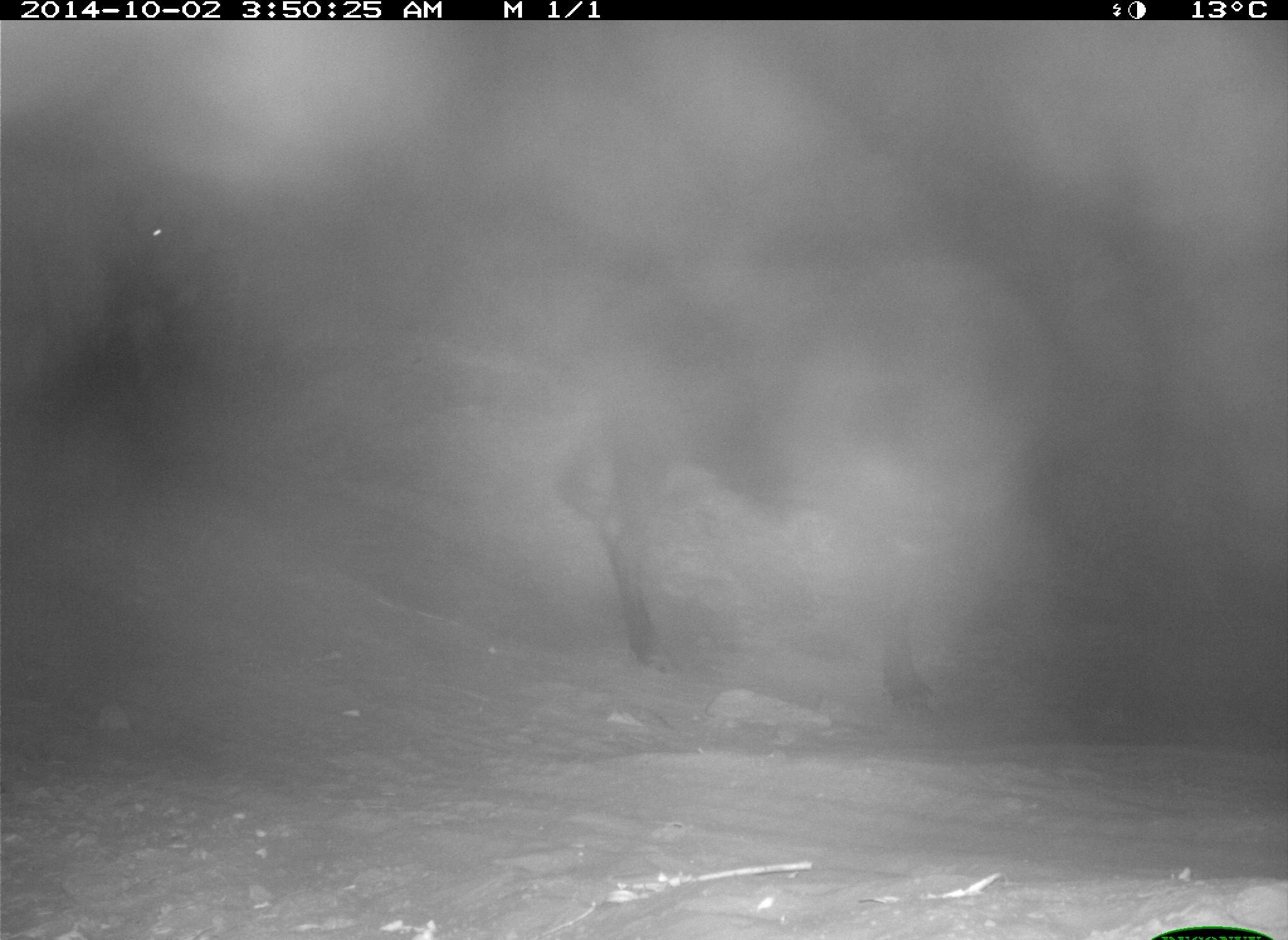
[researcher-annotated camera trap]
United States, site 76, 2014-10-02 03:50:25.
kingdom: Animalia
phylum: Chordata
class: Mammalia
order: Artiodactyla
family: Bovidae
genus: Bos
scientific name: Bos taurus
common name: cow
Cow (Bos taurus).